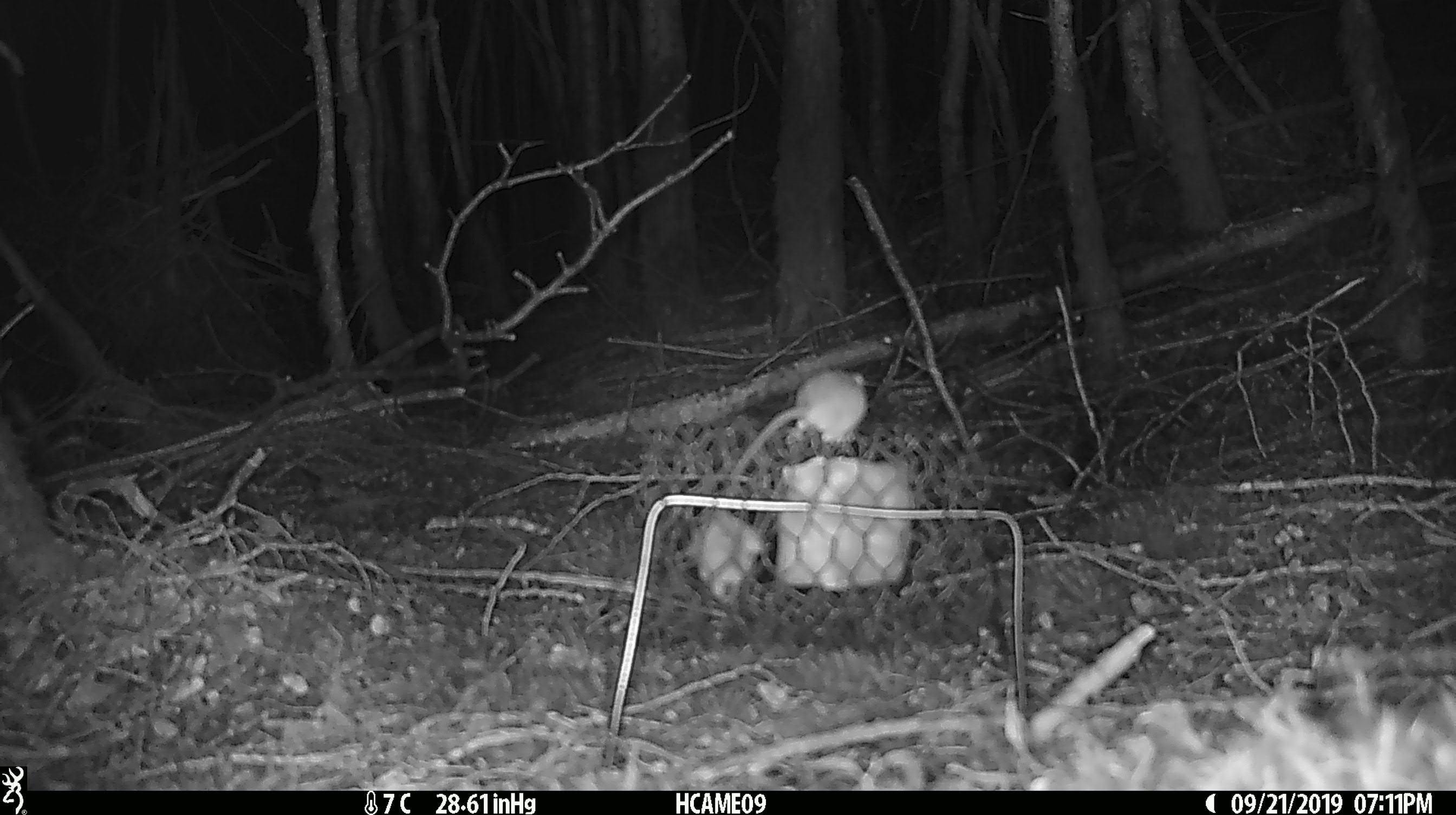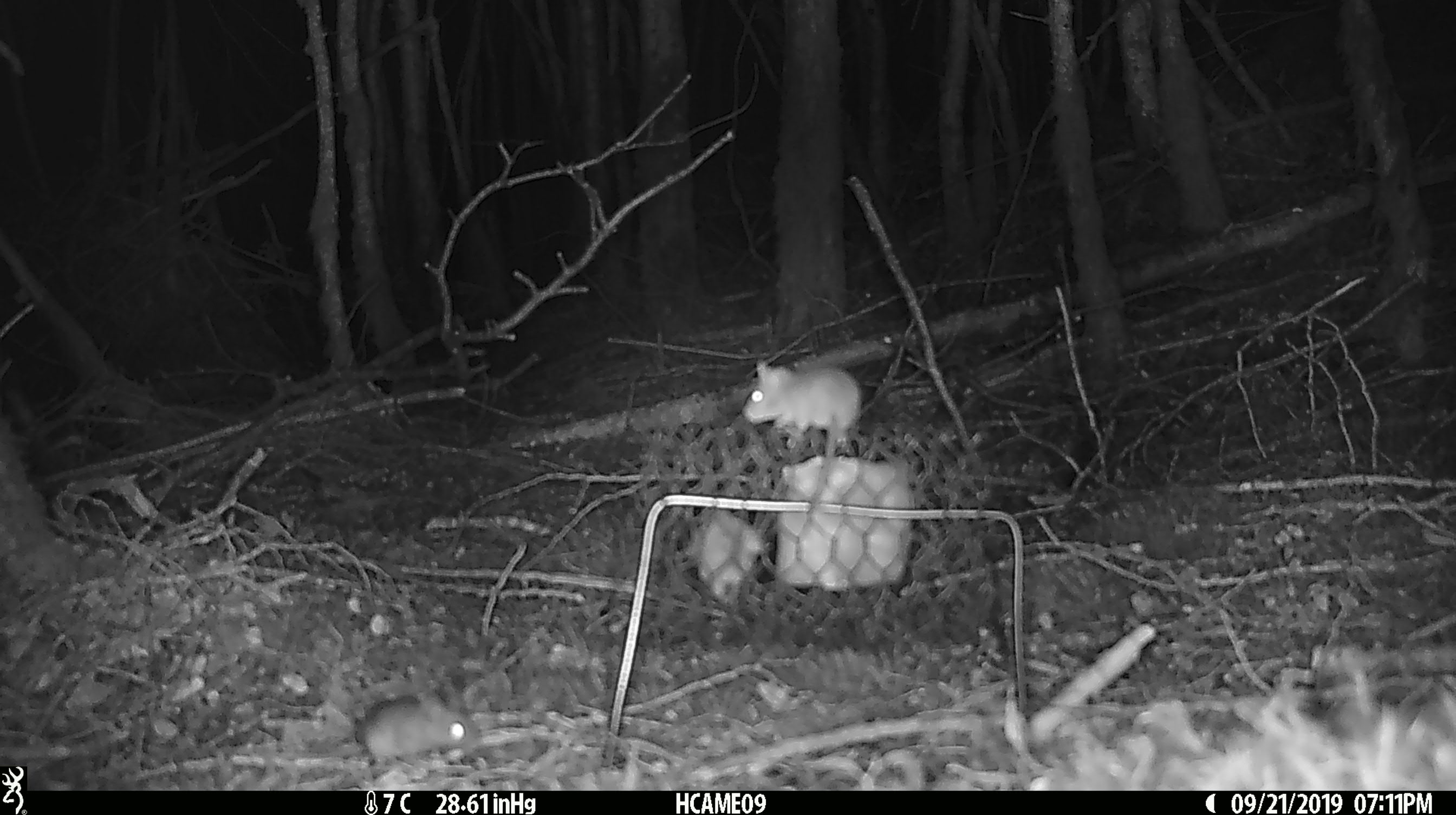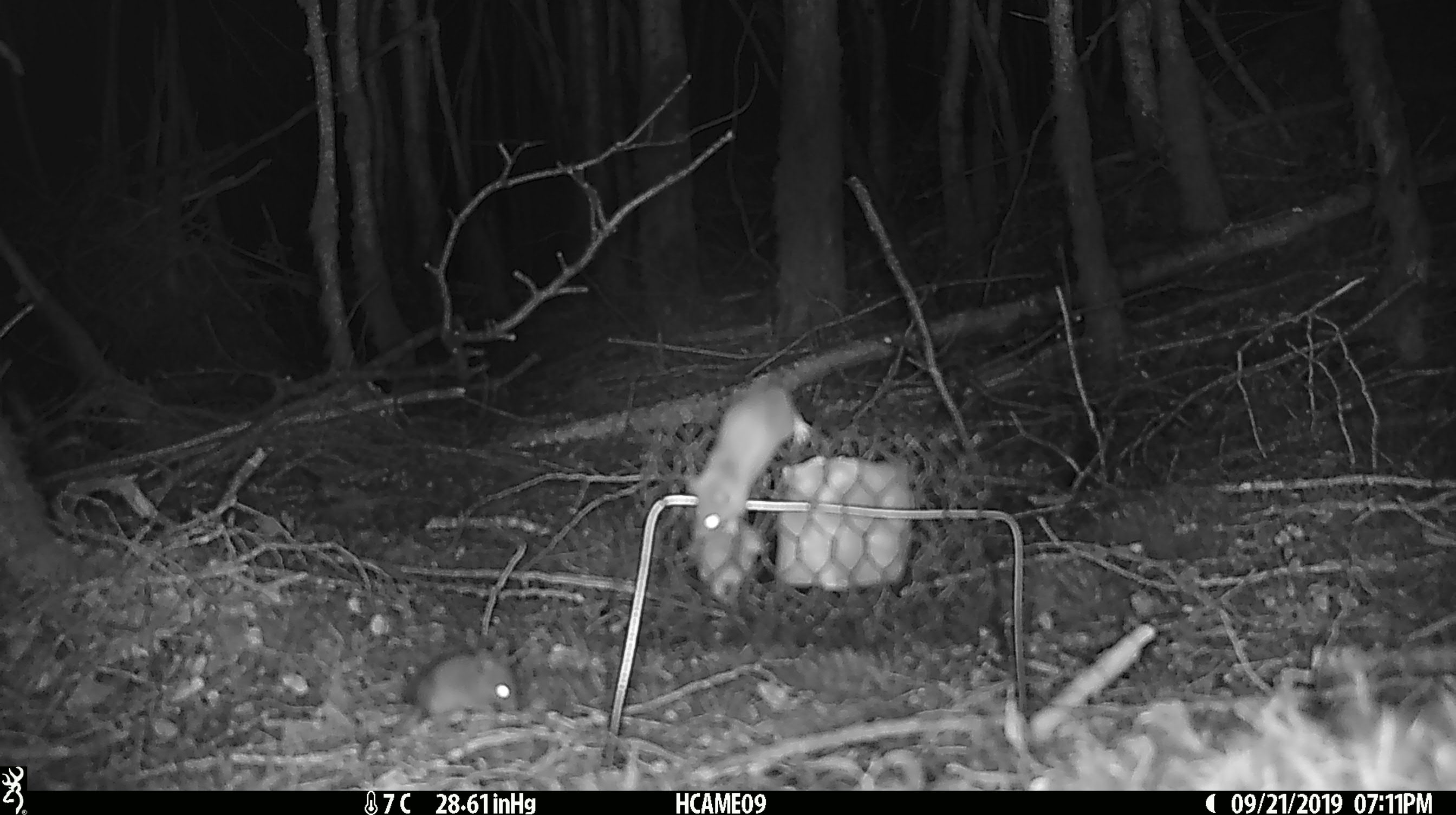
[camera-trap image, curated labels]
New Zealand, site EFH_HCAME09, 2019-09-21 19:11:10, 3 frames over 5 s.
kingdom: Animalia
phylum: Chordata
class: Mammalia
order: Rodentia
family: Muridae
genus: Mus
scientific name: Mus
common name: mouse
Mouse (Mus).